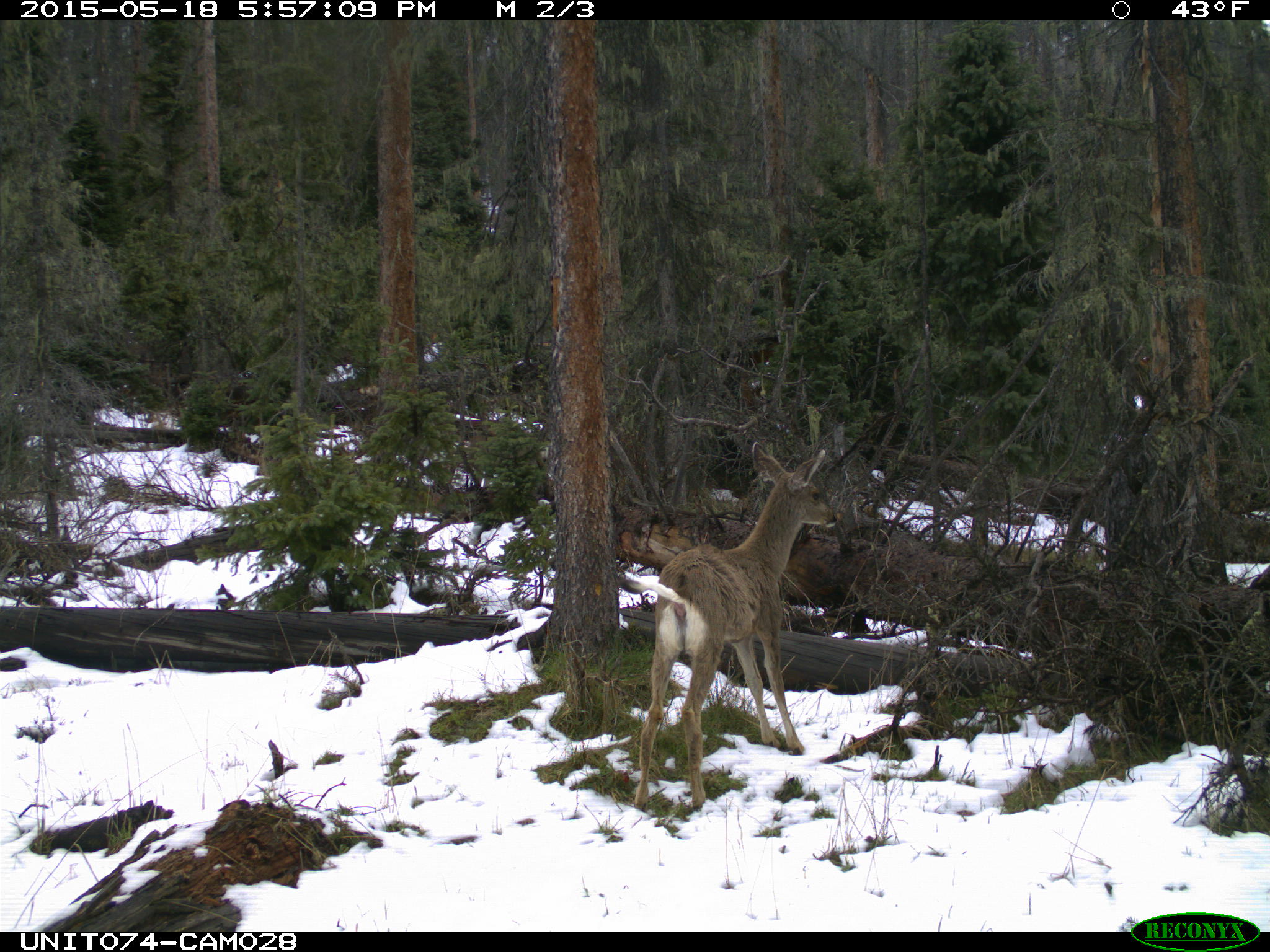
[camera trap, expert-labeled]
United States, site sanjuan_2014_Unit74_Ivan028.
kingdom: Animalia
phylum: Chordata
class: Mammalia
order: Artiodactyla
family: Cervidae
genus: Odocoileus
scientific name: Odocoileus hemionus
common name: mule deer